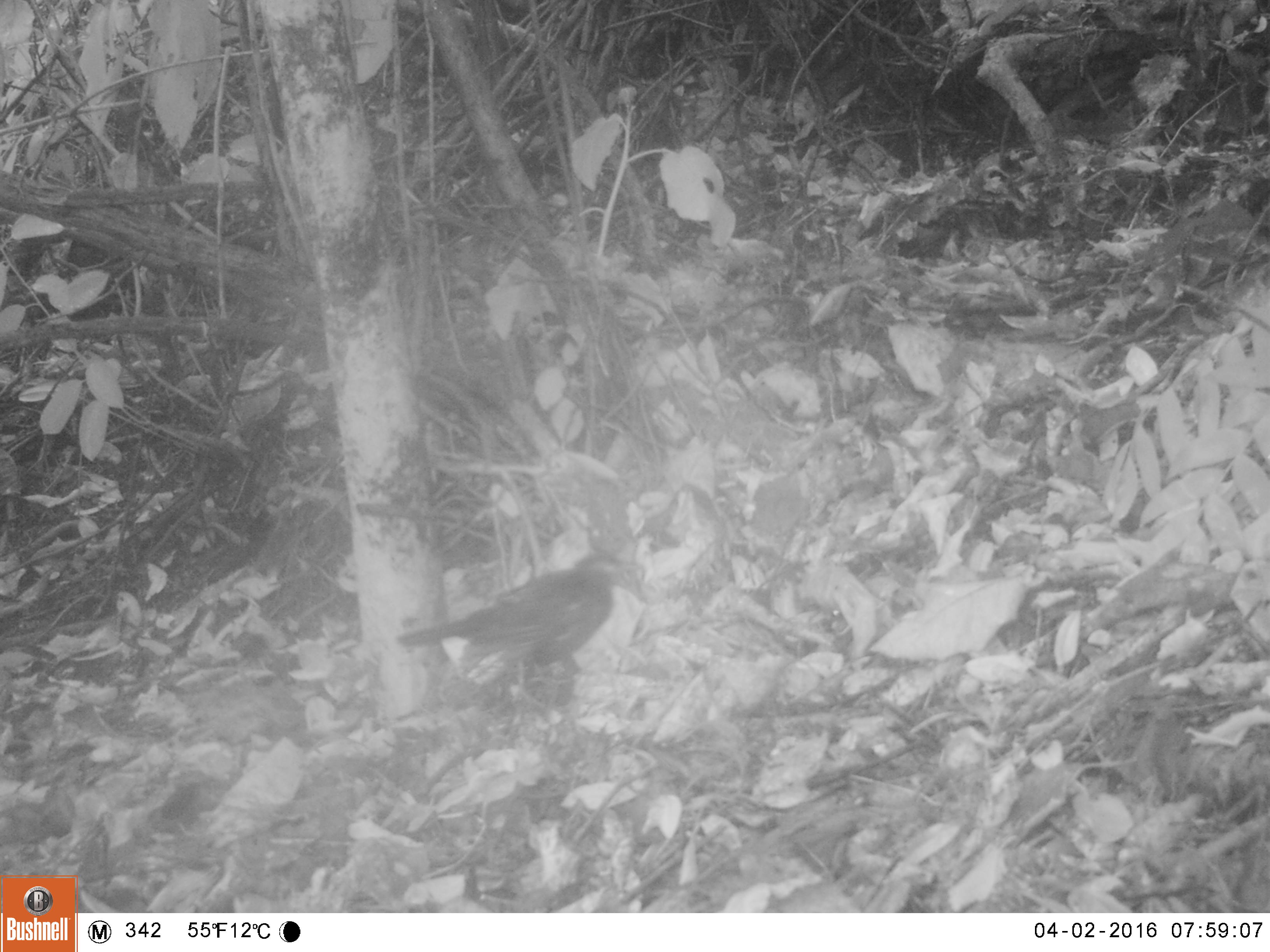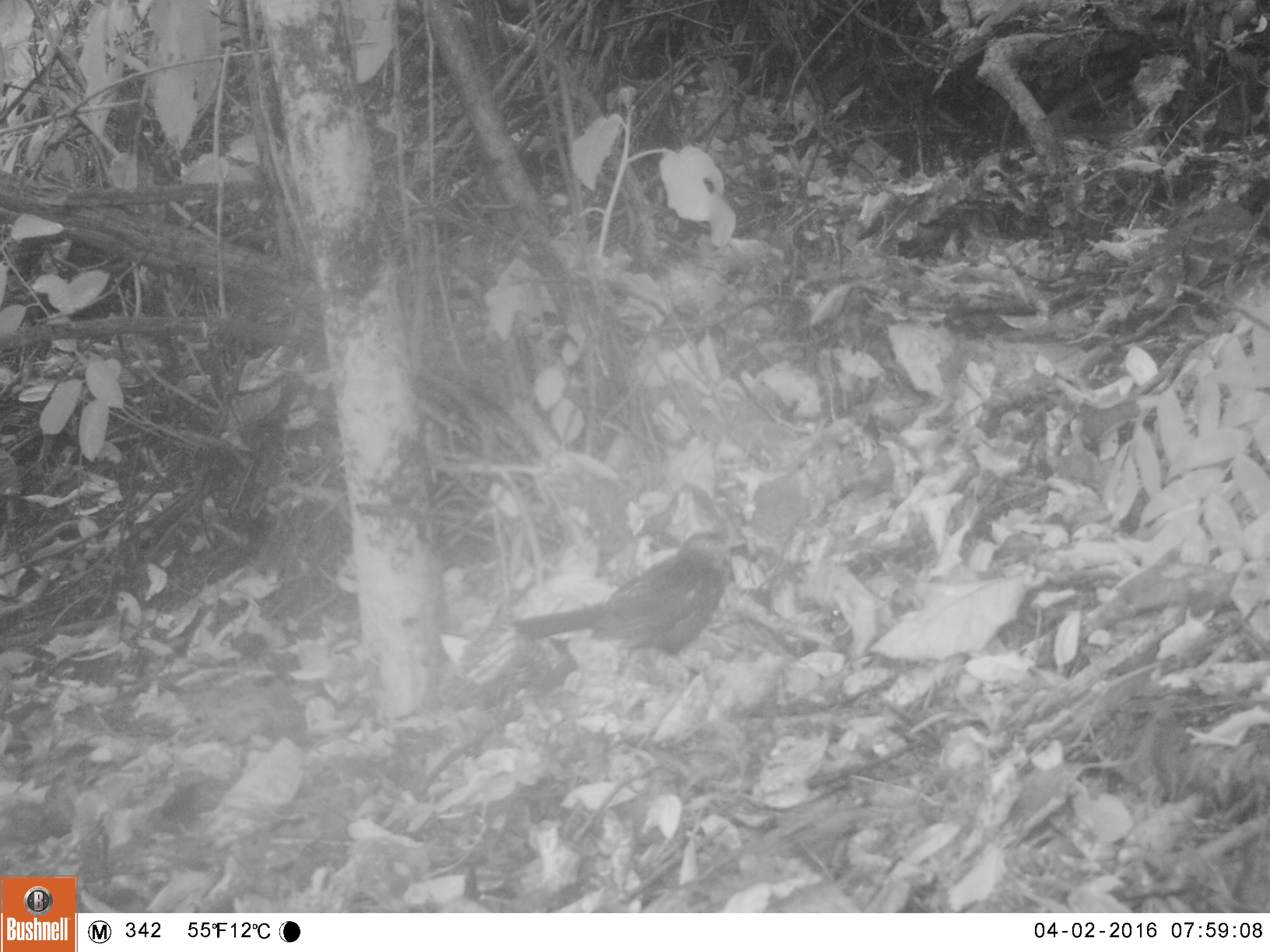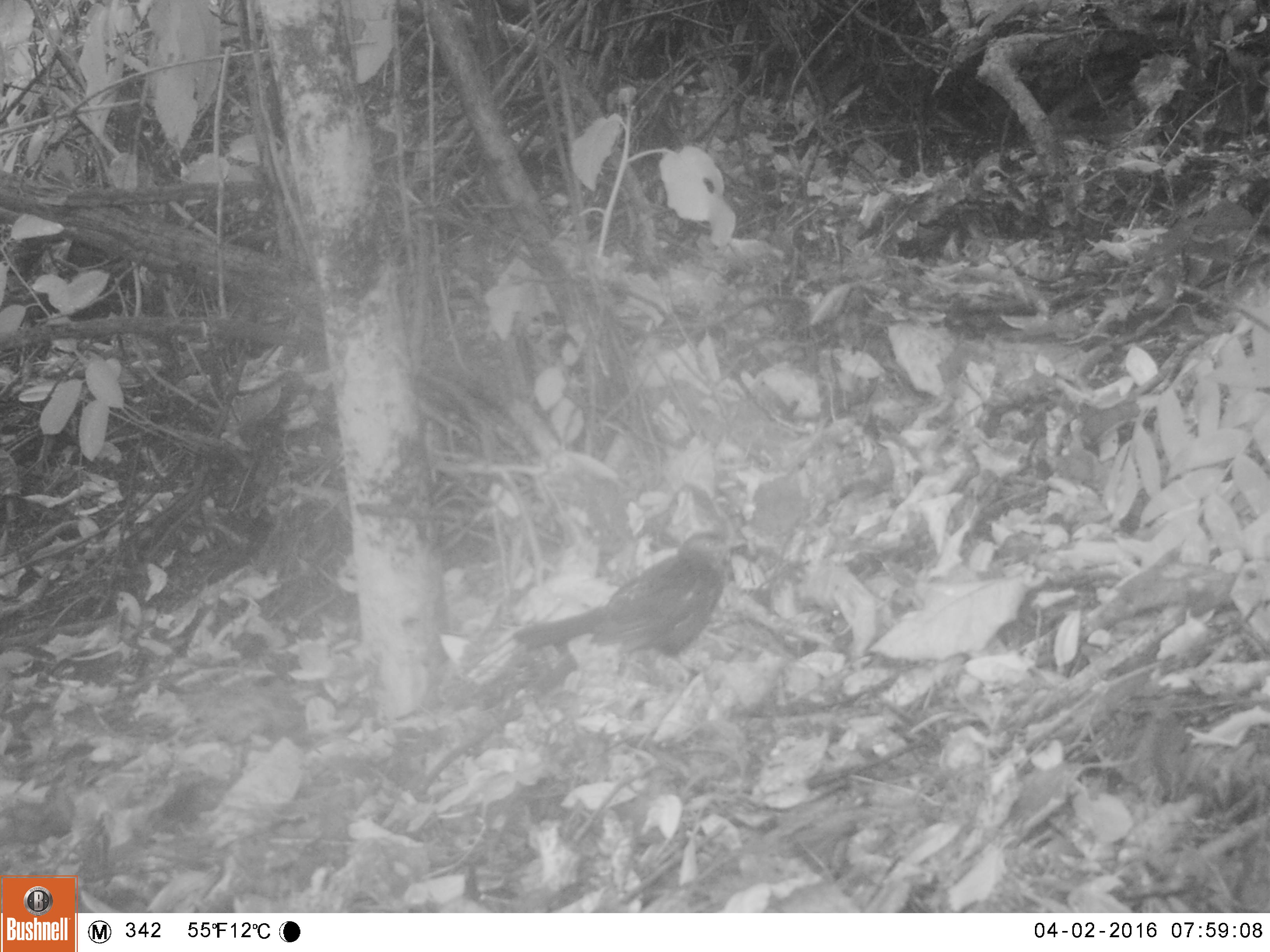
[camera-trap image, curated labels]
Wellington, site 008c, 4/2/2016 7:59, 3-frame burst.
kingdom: Animalia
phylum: Chordata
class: Aves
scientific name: Aves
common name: bird